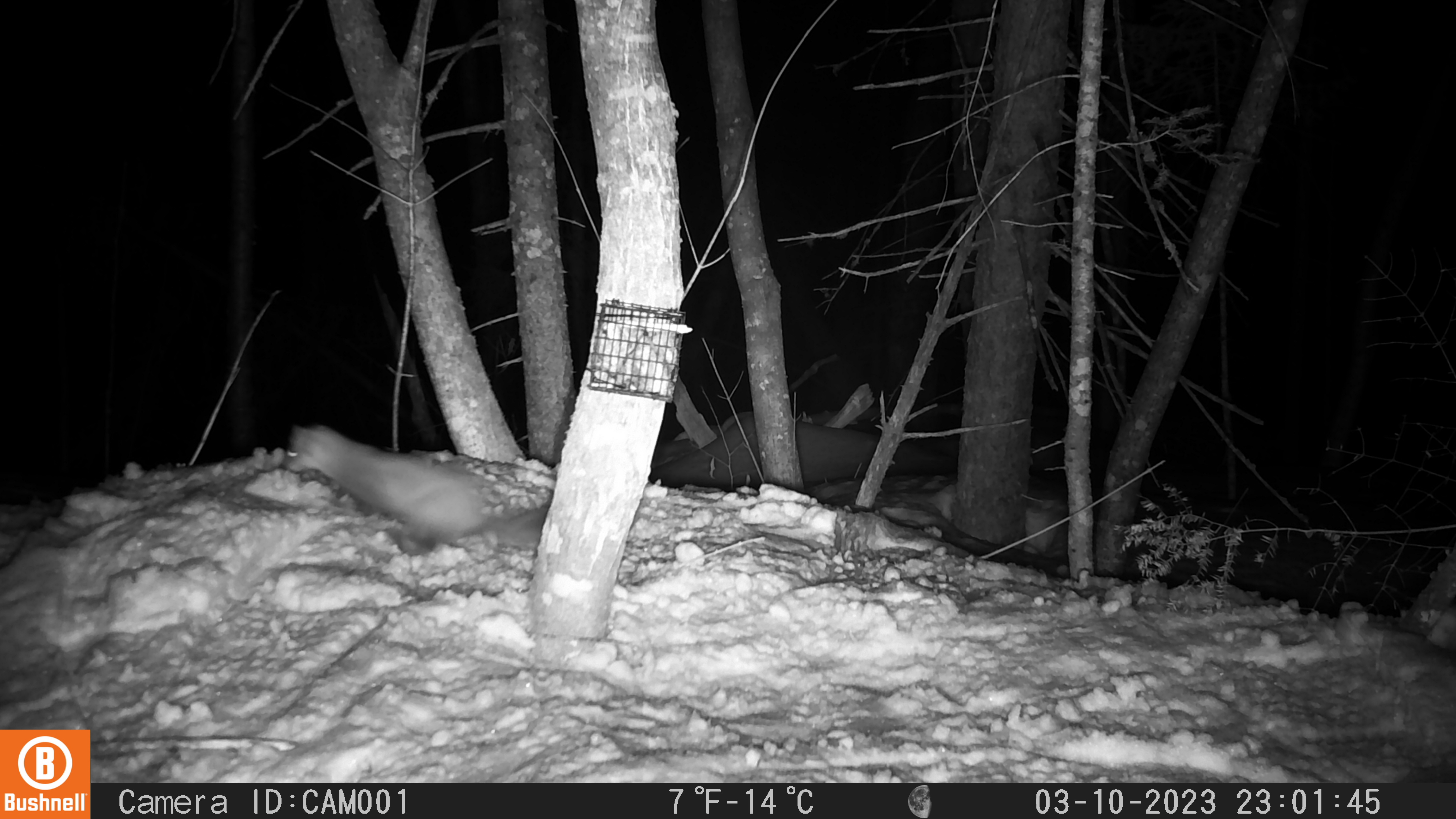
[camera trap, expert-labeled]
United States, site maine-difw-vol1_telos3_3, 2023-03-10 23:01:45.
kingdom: Animalia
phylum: Chordata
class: Mammalia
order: Carnivora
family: Mustelidae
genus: Martes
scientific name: Martes americana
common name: american marten